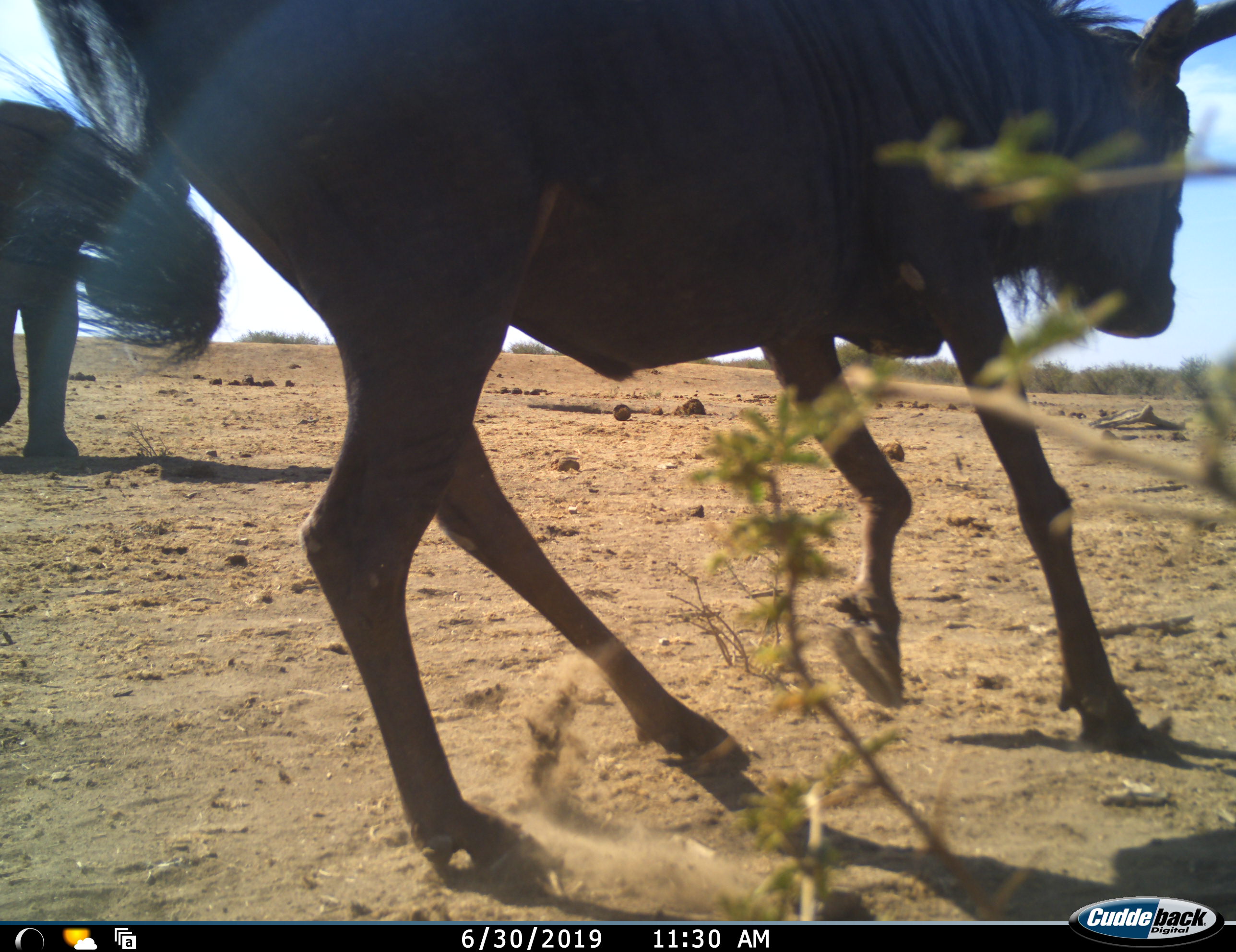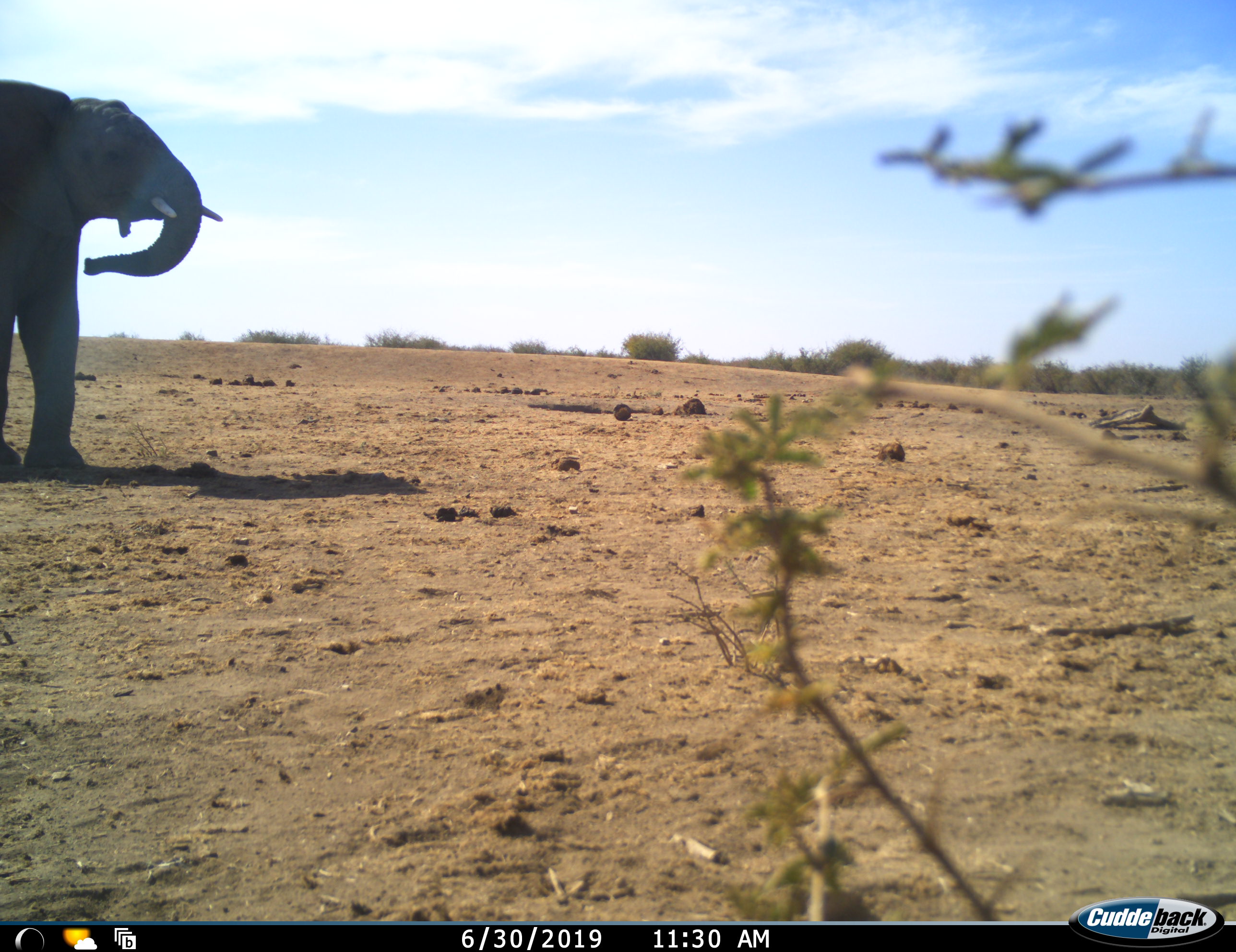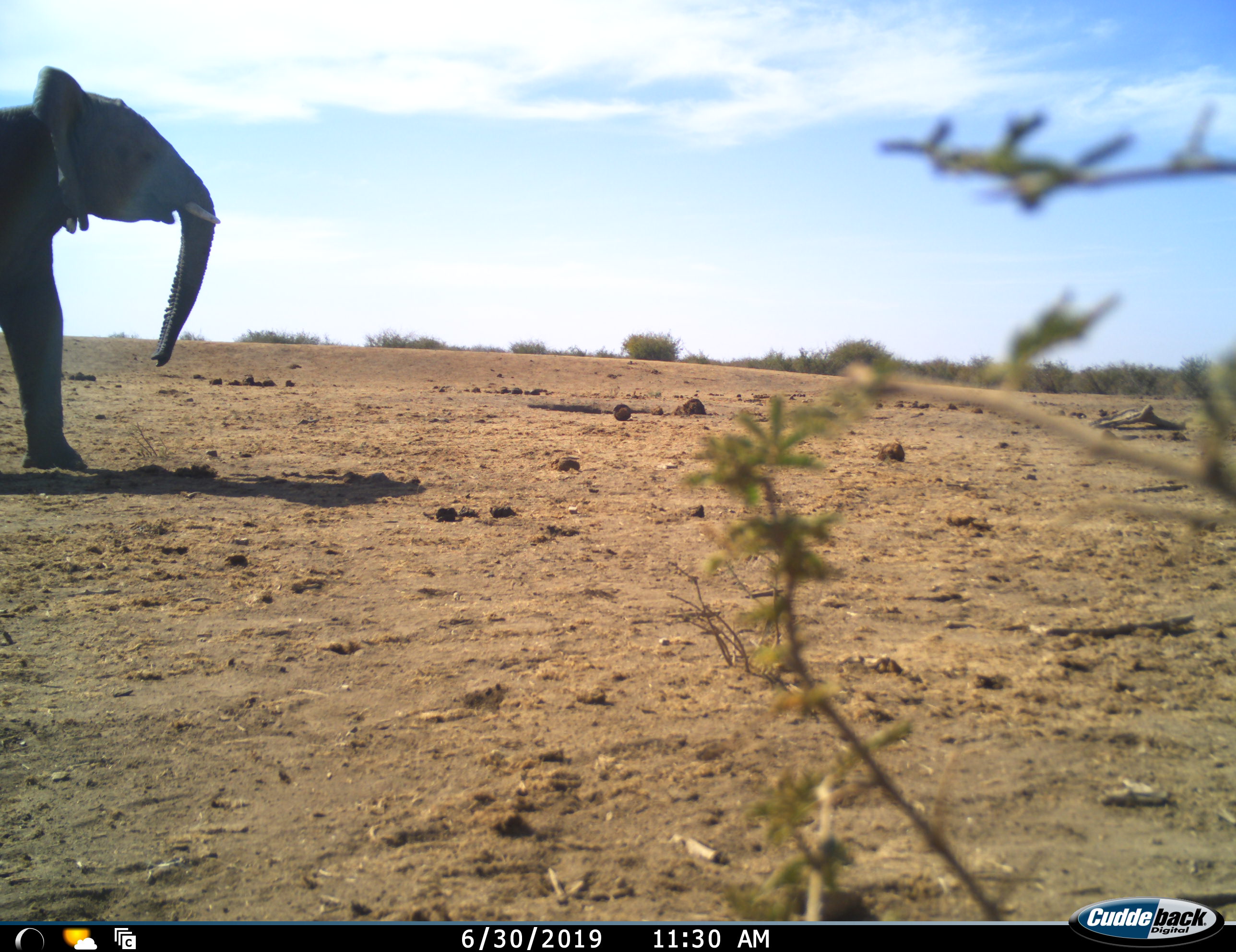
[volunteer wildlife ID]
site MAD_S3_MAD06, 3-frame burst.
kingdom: Animalia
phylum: Chordata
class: Mammalia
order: Proboscidea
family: Elephantidae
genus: Loxodonta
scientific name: Loxodonta africana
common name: african bush elephant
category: elephant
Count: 1.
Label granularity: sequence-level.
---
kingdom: Animalia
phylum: Chordata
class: Mammalia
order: Artiodactyla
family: Bovidae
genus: Connochaetes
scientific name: Connochaetes taurinus taurinus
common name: blue wildebeest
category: wildebeestblue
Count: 1.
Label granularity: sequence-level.